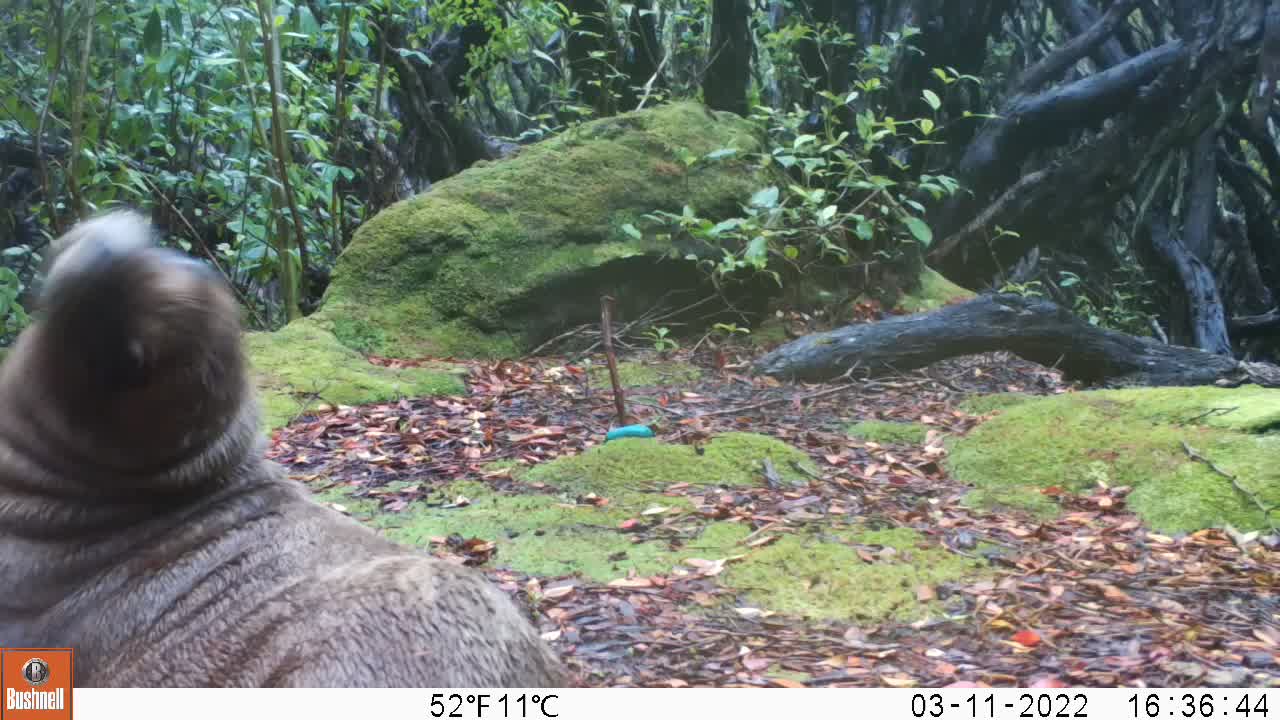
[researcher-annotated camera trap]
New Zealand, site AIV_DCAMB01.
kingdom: Animalia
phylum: Chordata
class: Mammalia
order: Carnivora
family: Otariidae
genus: Phocarctos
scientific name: Phocarctos hookeri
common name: new zealand sea lion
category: sealion